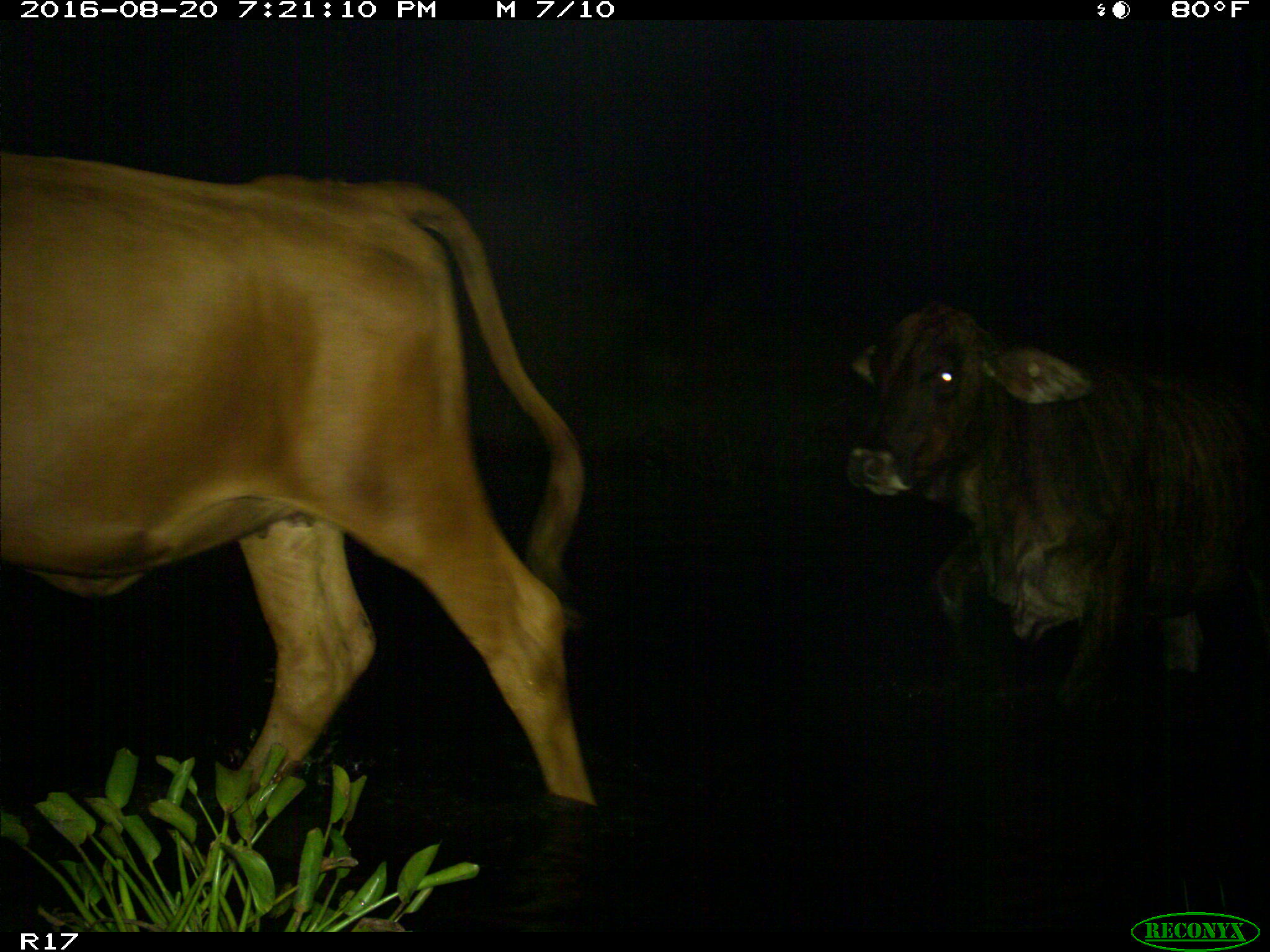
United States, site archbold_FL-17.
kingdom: Animalia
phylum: Chordata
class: Mammalia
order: Artiodactyla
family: Bovidae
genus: Bos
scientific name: Bos taurus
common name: domestic cow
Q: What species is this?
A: Bos taurus (domestic cow).